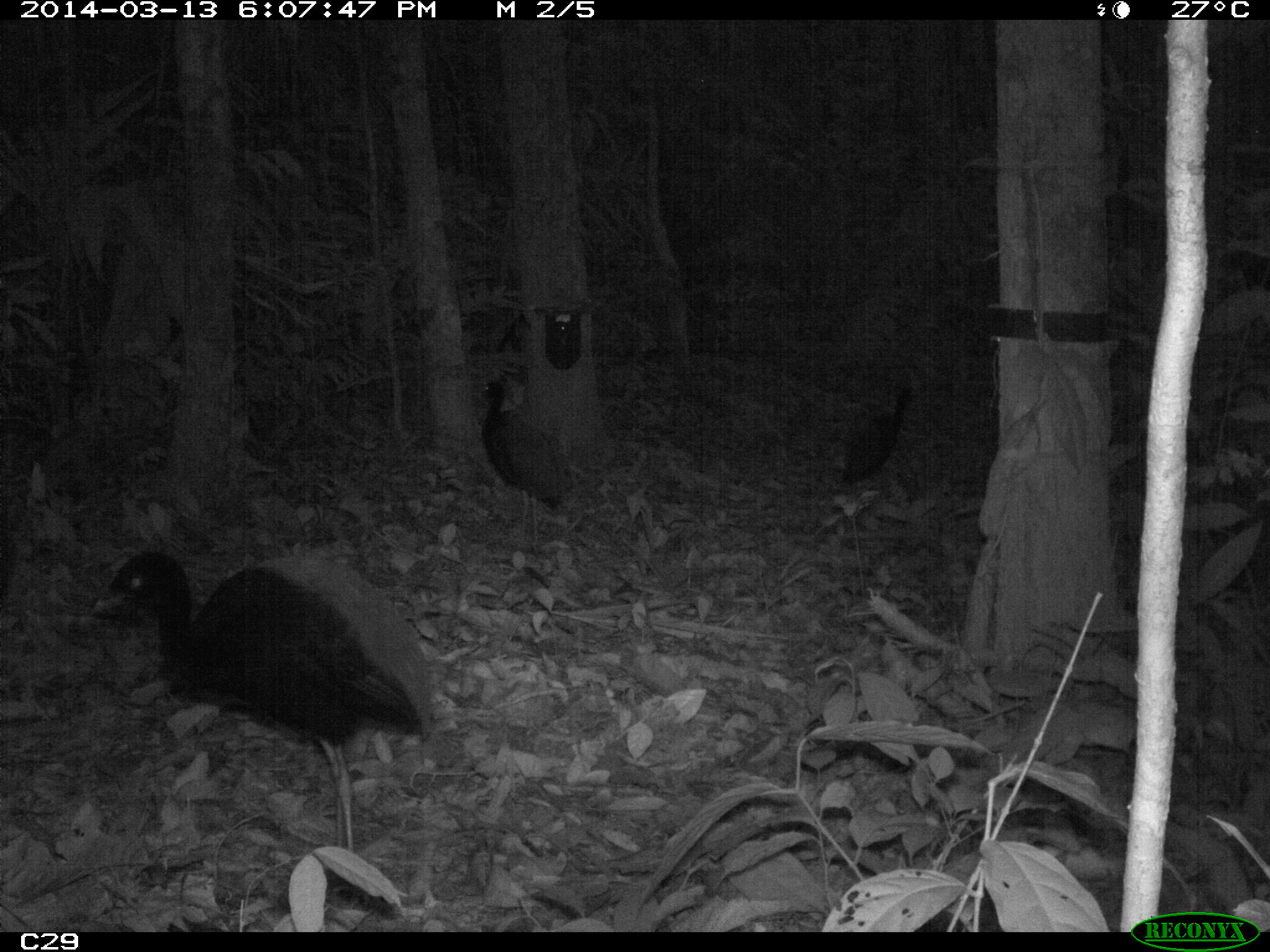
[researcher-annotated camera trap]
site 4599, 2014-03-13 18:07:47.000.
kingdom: Animalia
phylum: Chordata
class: Aves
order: Gruiformes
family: Psophiidae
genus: Psophia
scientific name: Psophia crepitans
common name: gray-winged trumpeter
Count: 5.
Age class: adult.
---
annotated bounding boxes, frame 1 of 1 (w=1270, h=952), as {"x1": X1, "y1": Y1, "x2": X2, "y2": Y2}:
psophia crepitans: {"x1": 91, "y1": 549, "x2": 432, "y2": 853}; {"x1": 480, "y1": 380, "x2": 573, "y2": 546}; {"x1": 842, "y1": 384, "x2": 912, "y2": 485}